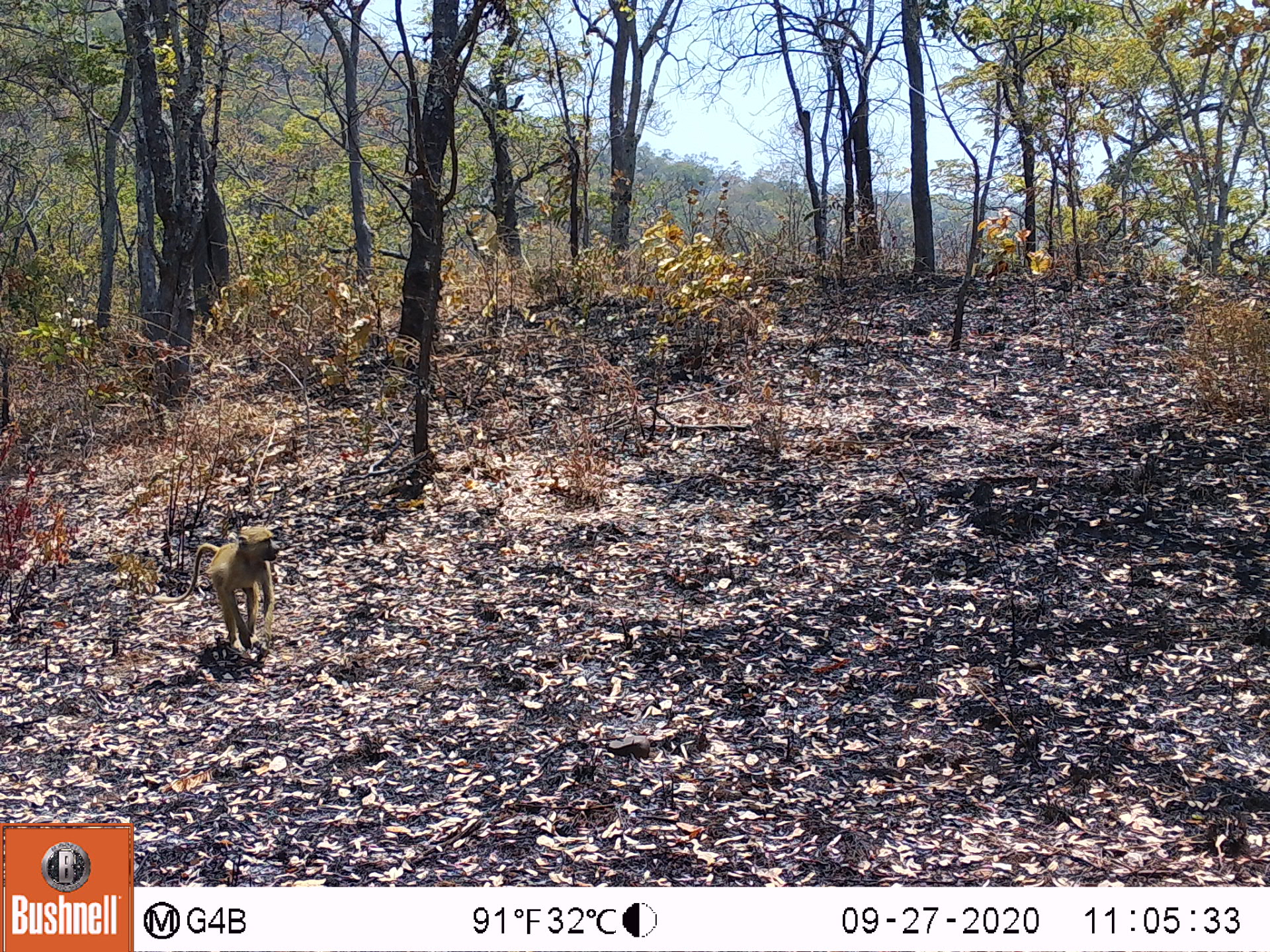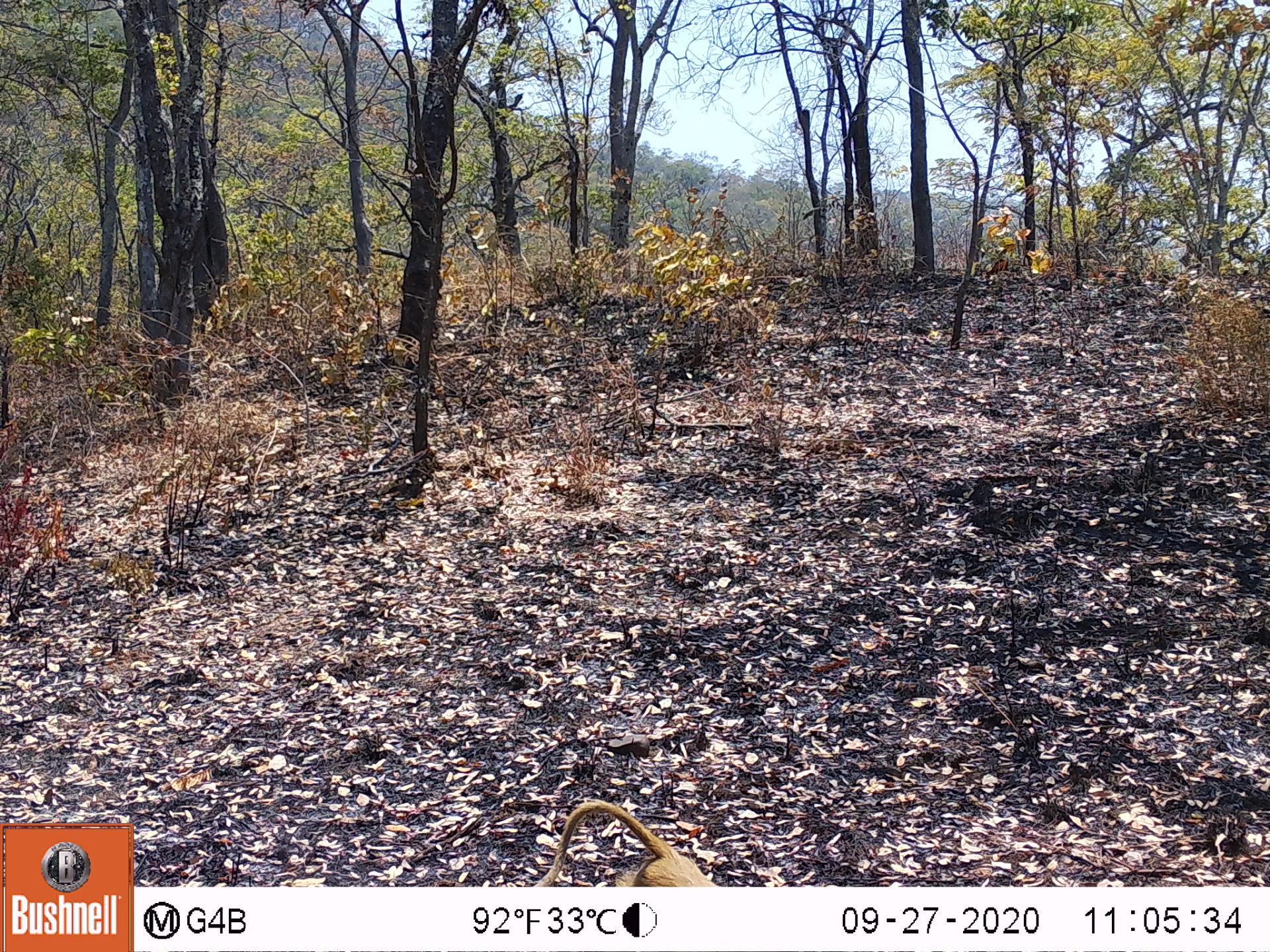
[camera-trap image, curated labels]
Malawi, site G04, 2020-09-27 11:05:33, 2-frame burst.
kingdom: Animalia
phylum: Chordata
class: Mammalia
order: Primates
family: Cercopithecidae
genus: Papio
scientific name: Papio cynocephalus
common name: yellow baboon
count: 1